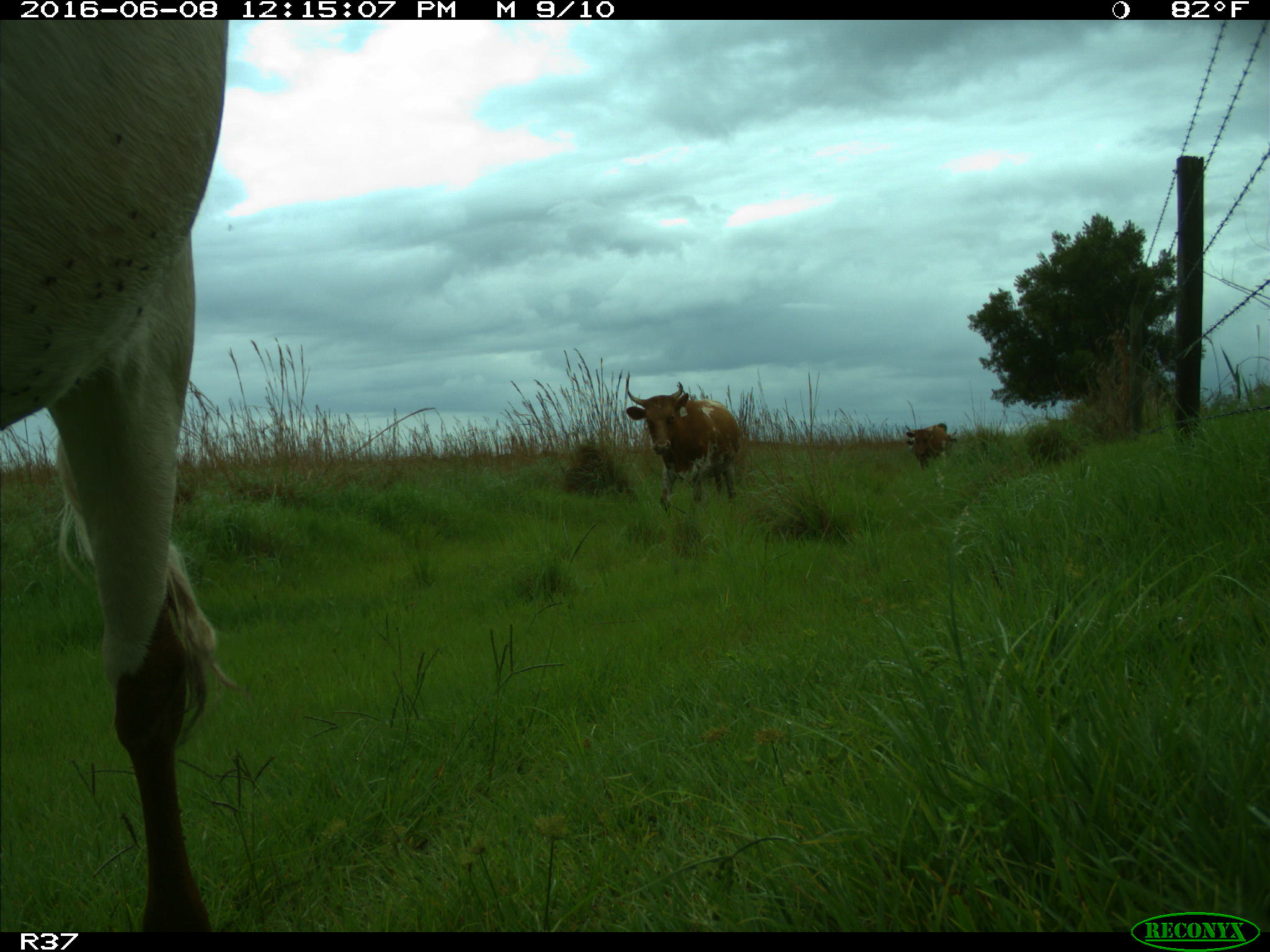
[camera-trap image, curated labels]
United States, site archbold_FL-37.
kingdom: Animalia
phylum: Chordata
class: Mammalia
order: Artiodactyla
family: Bovidae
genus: Bos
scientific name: Bos taurus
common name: domestic cow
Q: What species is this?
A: Bos taurus (domestic cow).